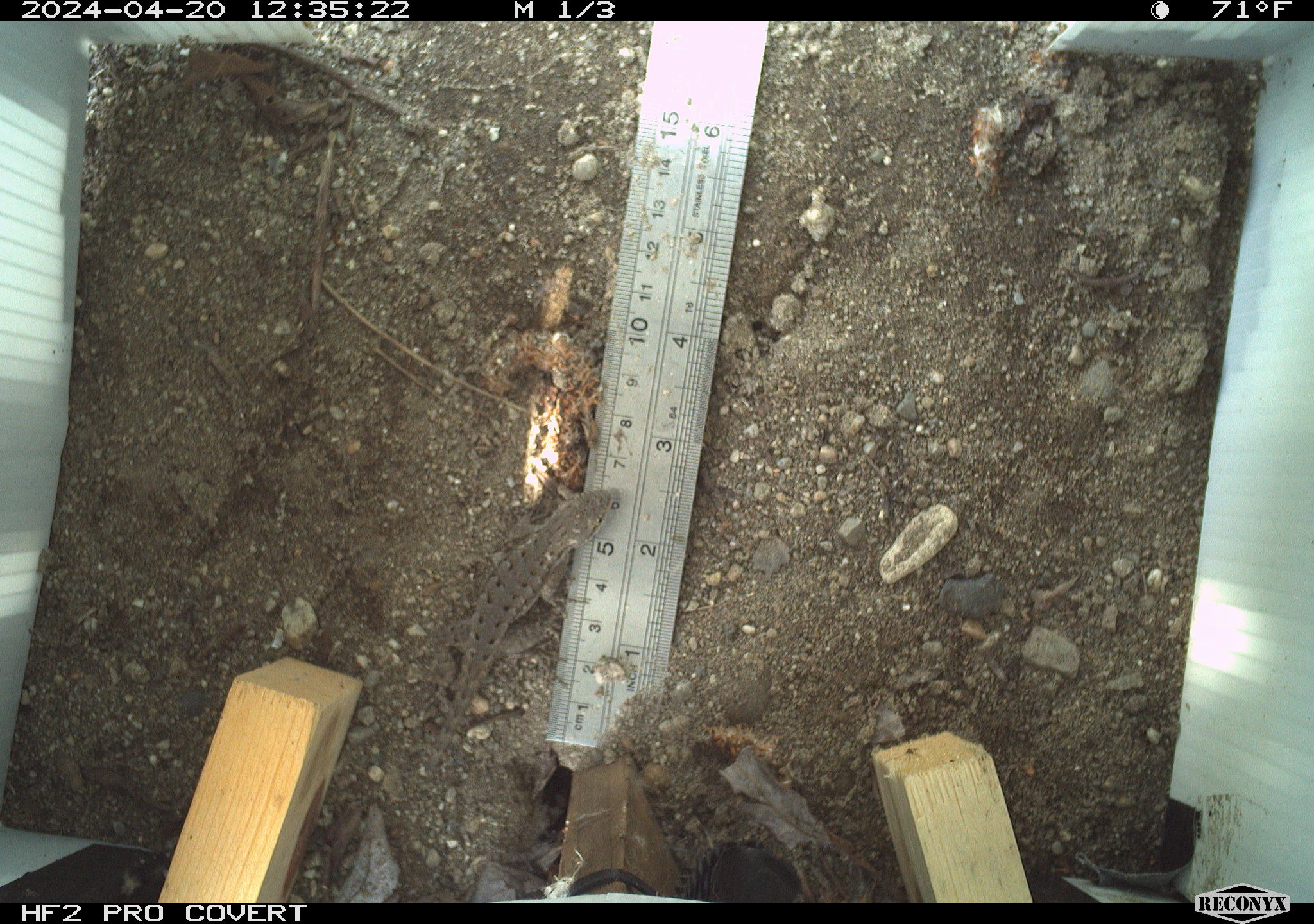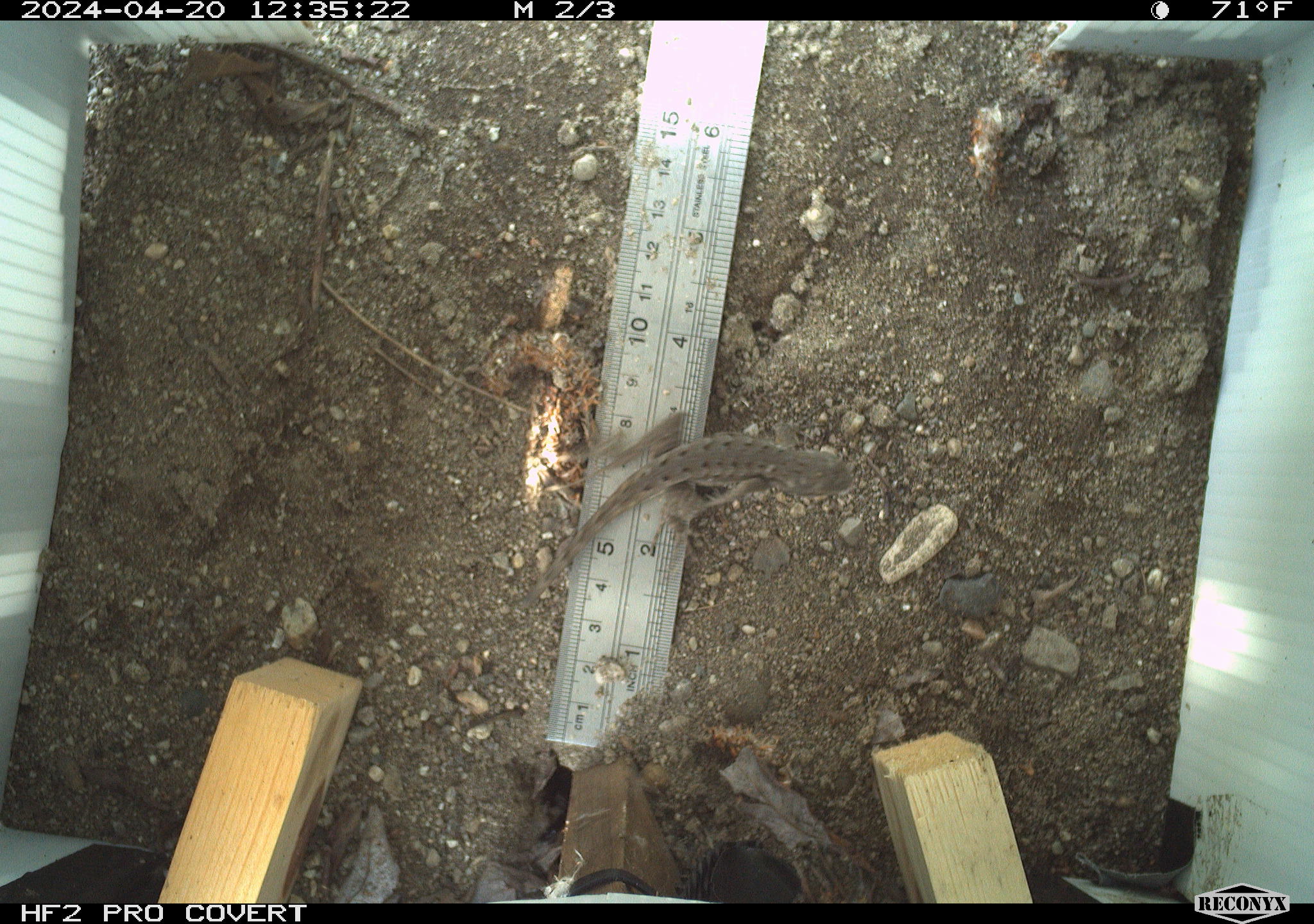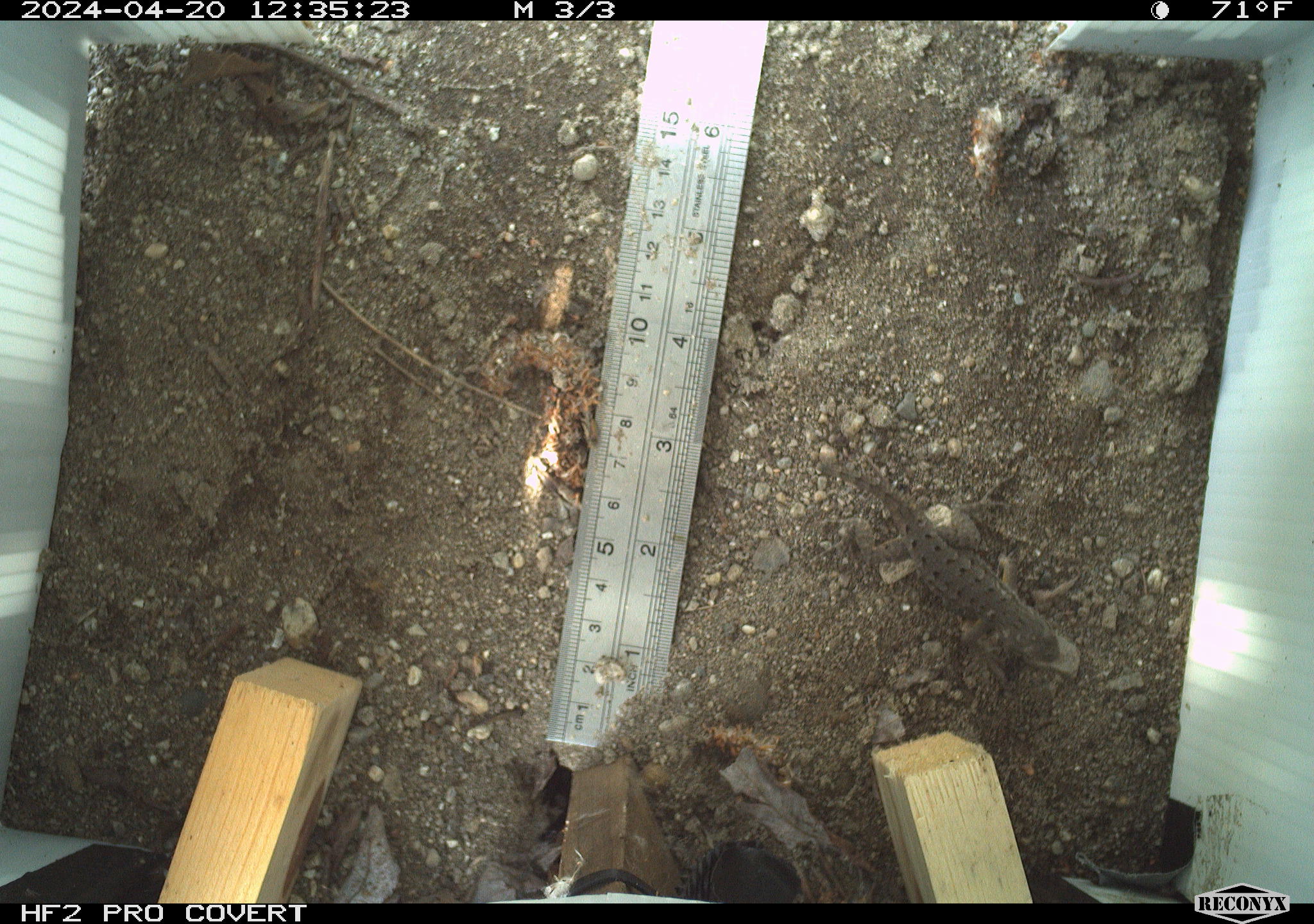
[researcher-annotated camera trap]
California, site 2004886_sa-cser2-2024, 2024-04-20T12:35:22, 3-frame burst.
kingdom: Animalia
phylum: Chordata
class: Reptilia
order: Squamata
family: Phrynosomatidae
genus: Sceloporus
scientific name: Sceloporus occidentalis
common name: western fence lizard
Western fence lizard (Sceloporus occidentalis).